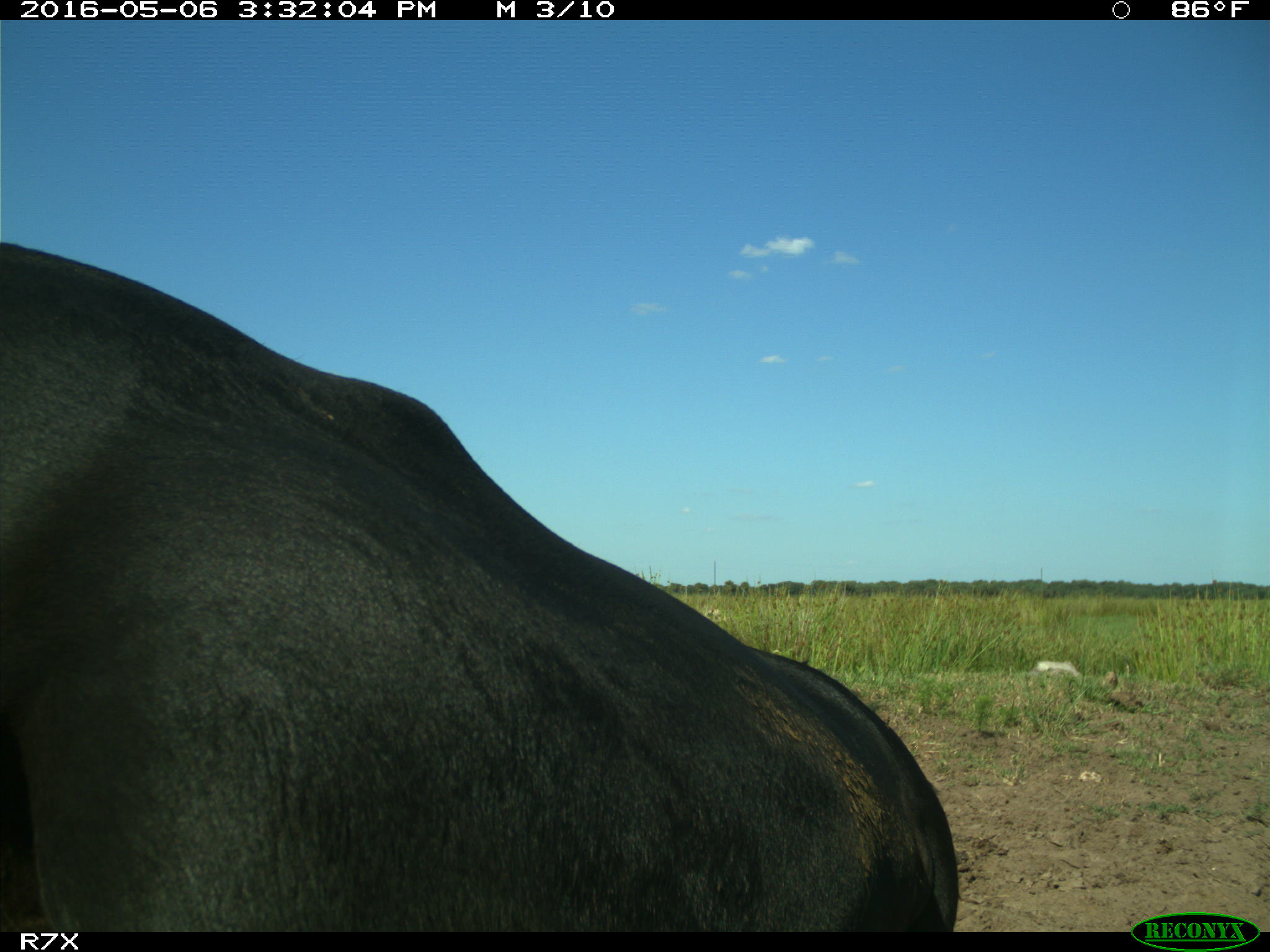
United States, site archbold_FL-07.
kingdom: Animalia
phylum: Chordata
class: Mammalia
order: Artiodactyla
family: Bovidae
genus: Bos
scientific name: Bos taurus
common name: domestic cow